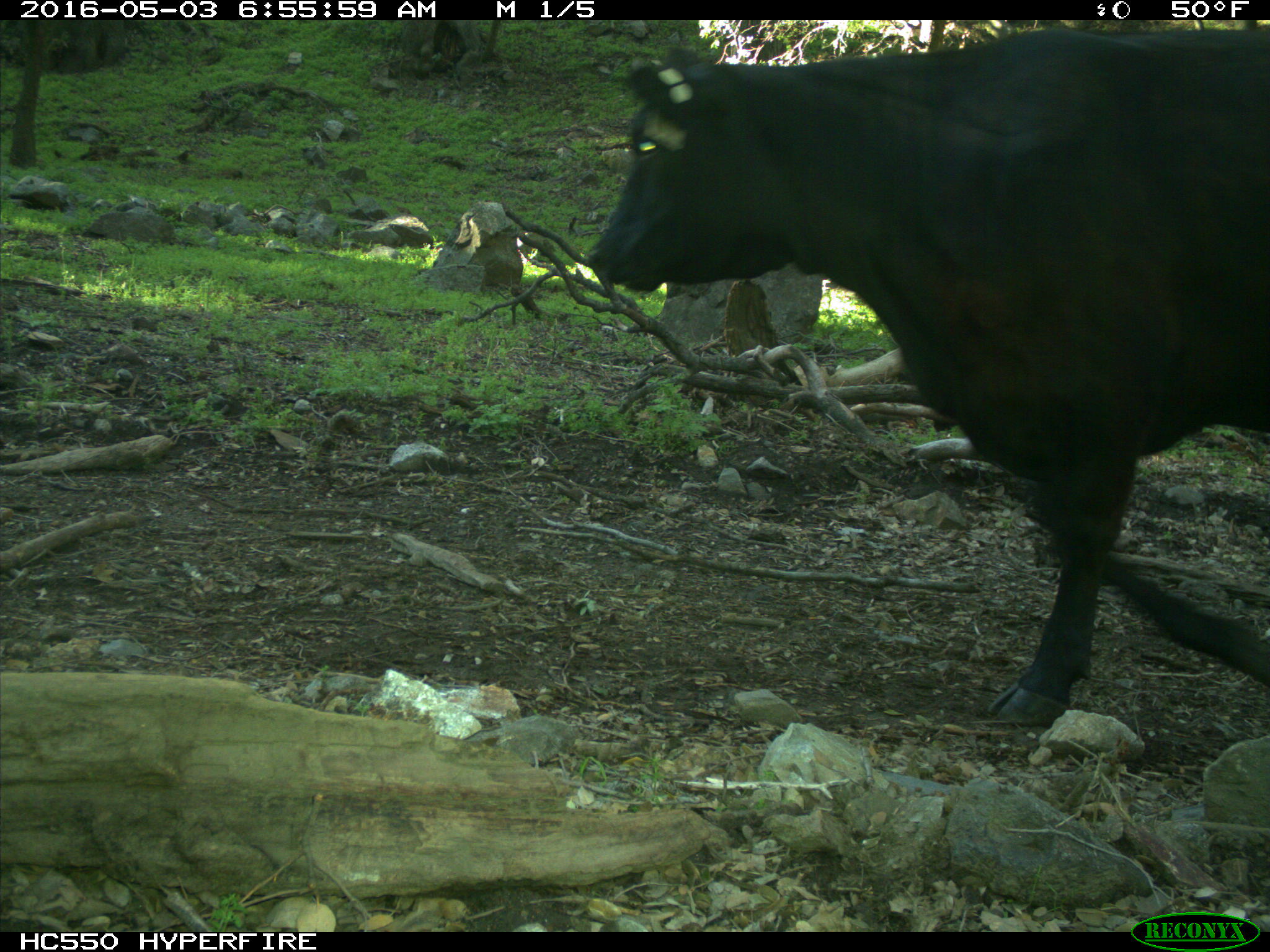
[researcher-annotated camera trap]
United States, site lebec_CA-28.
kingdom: Animalia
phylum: Chordata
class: Mammalia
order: Artiodactyla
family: Bovidae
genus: Bos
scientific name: Bos taurus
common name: domestic cow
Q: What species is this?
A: Bos taurus (domestic cow).